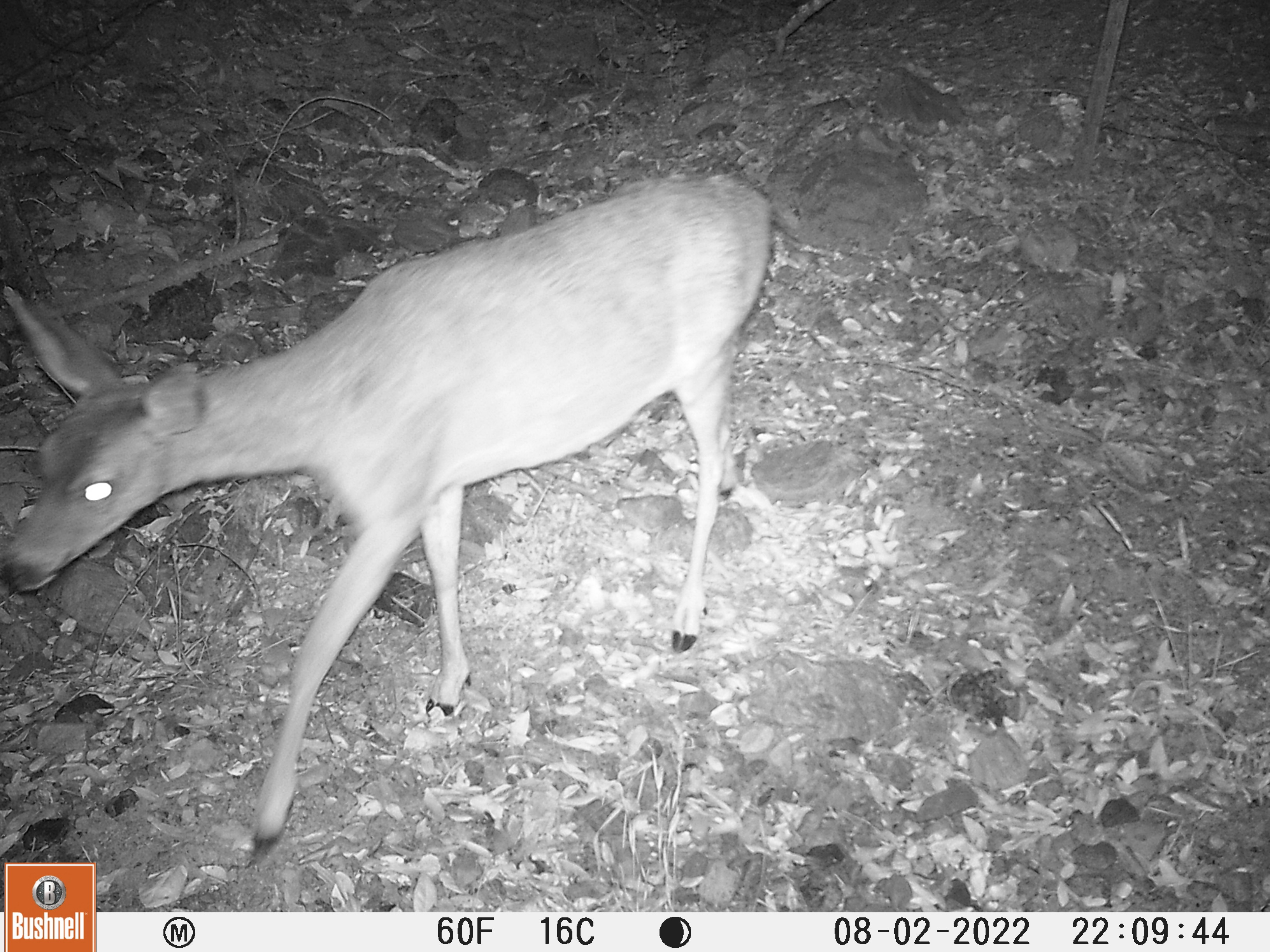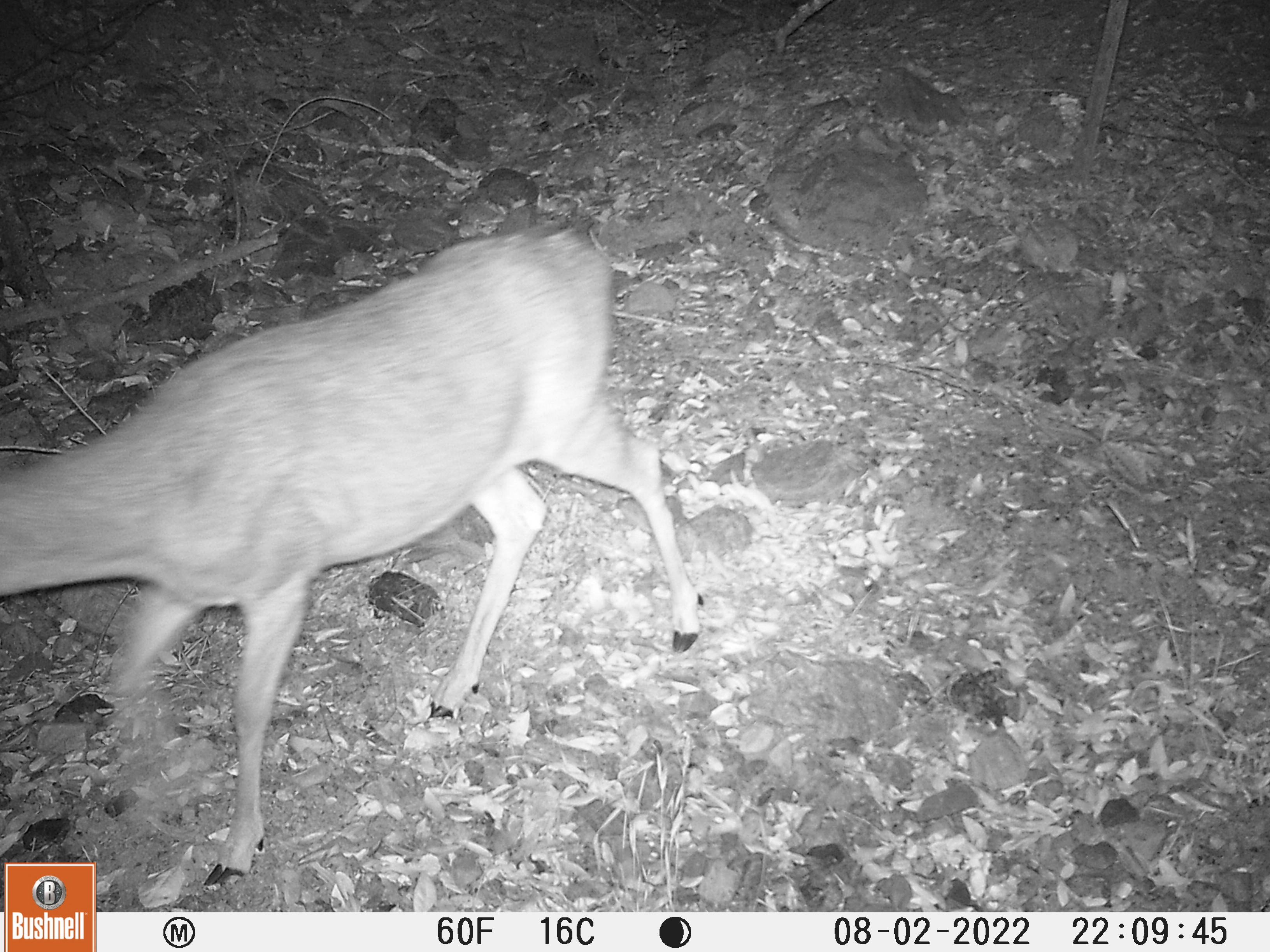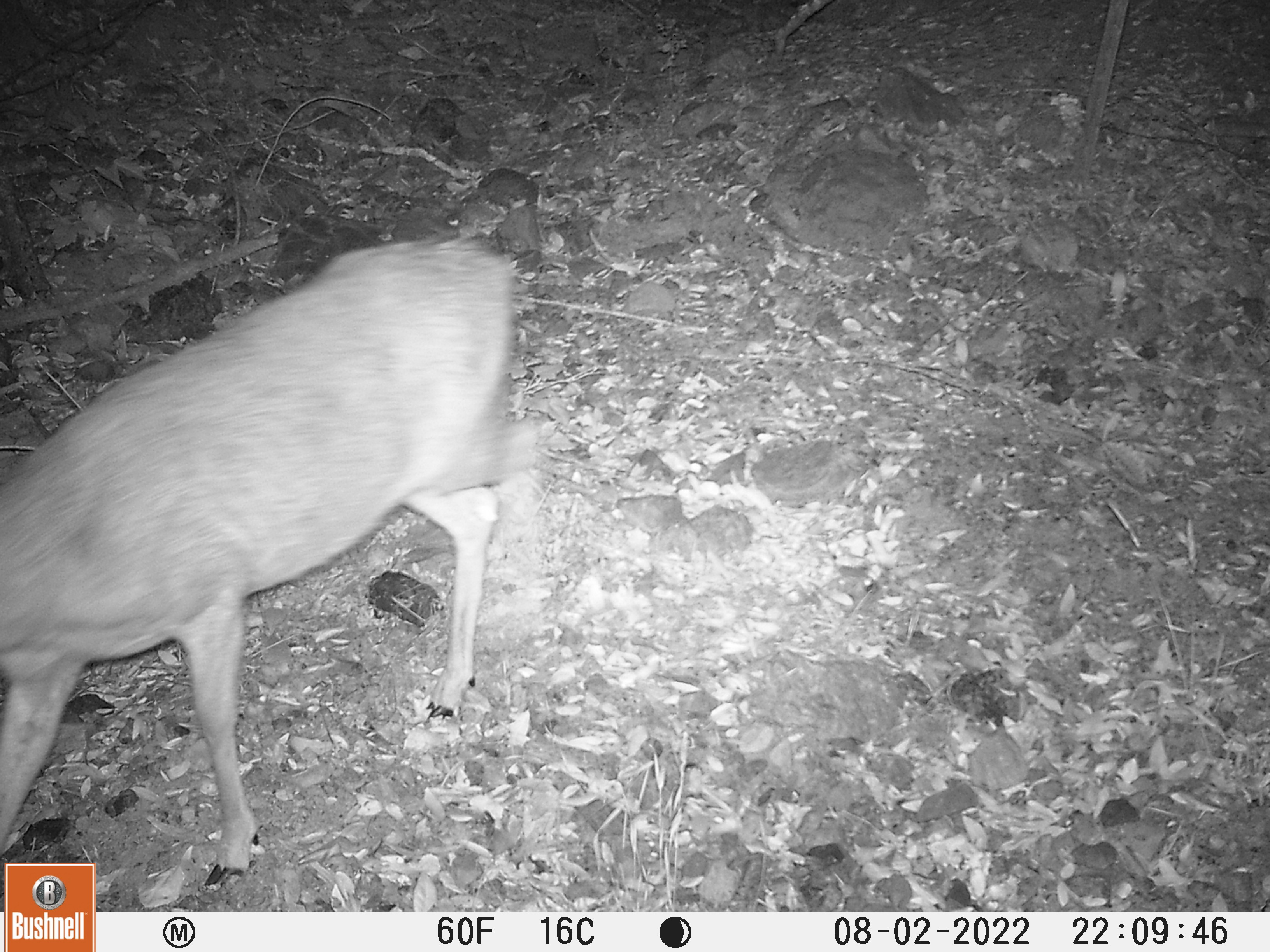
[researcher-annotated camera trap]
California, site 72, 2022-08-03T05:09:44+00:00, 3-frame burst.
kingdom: Animalia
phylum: Chordata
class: Mammalia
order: Artiodactyla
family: Cervidae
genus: Odocoileus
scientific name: Odocoileus hemionus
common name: mule deer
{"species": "mule deer (Odocoileus hemionus)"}